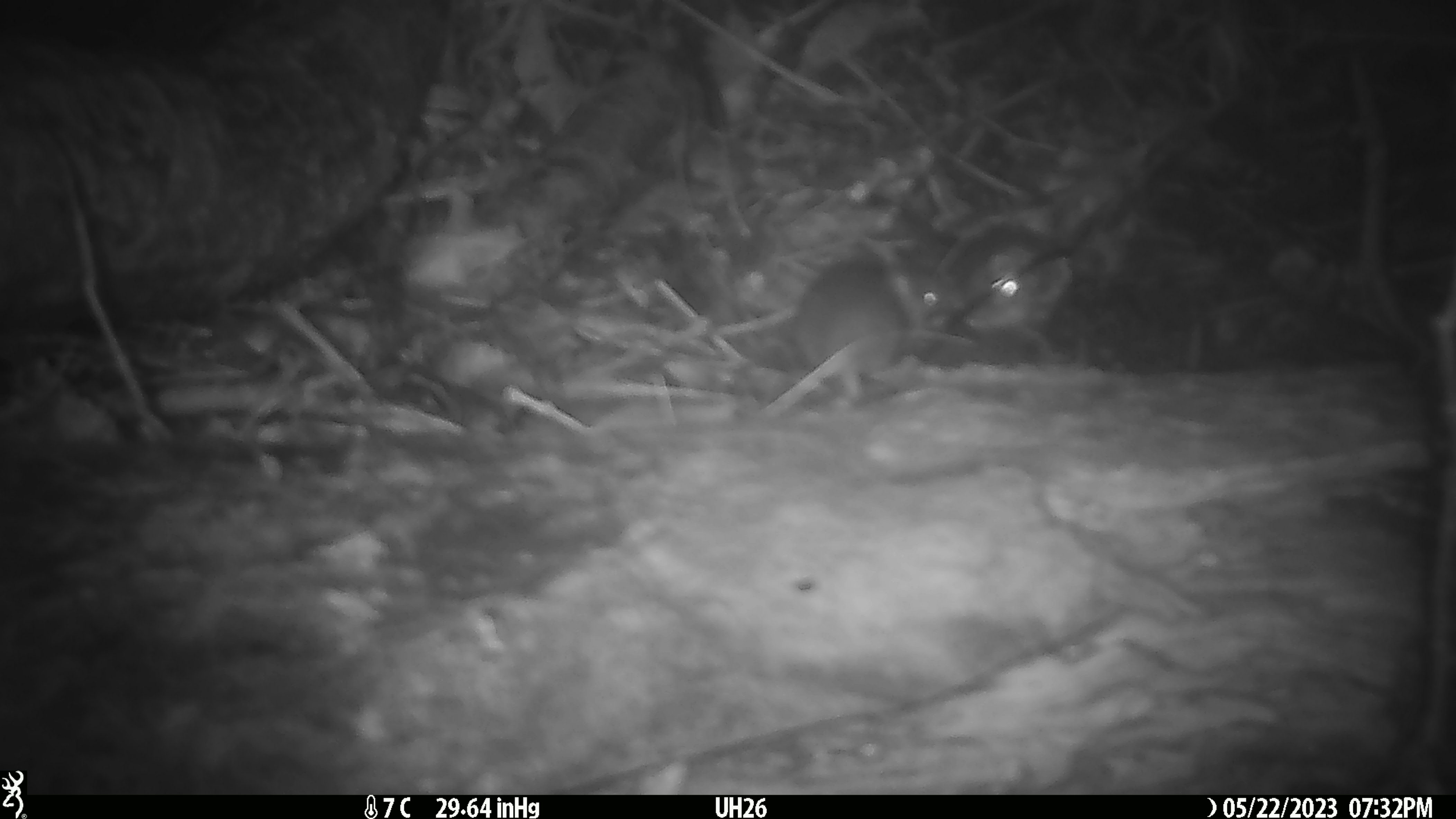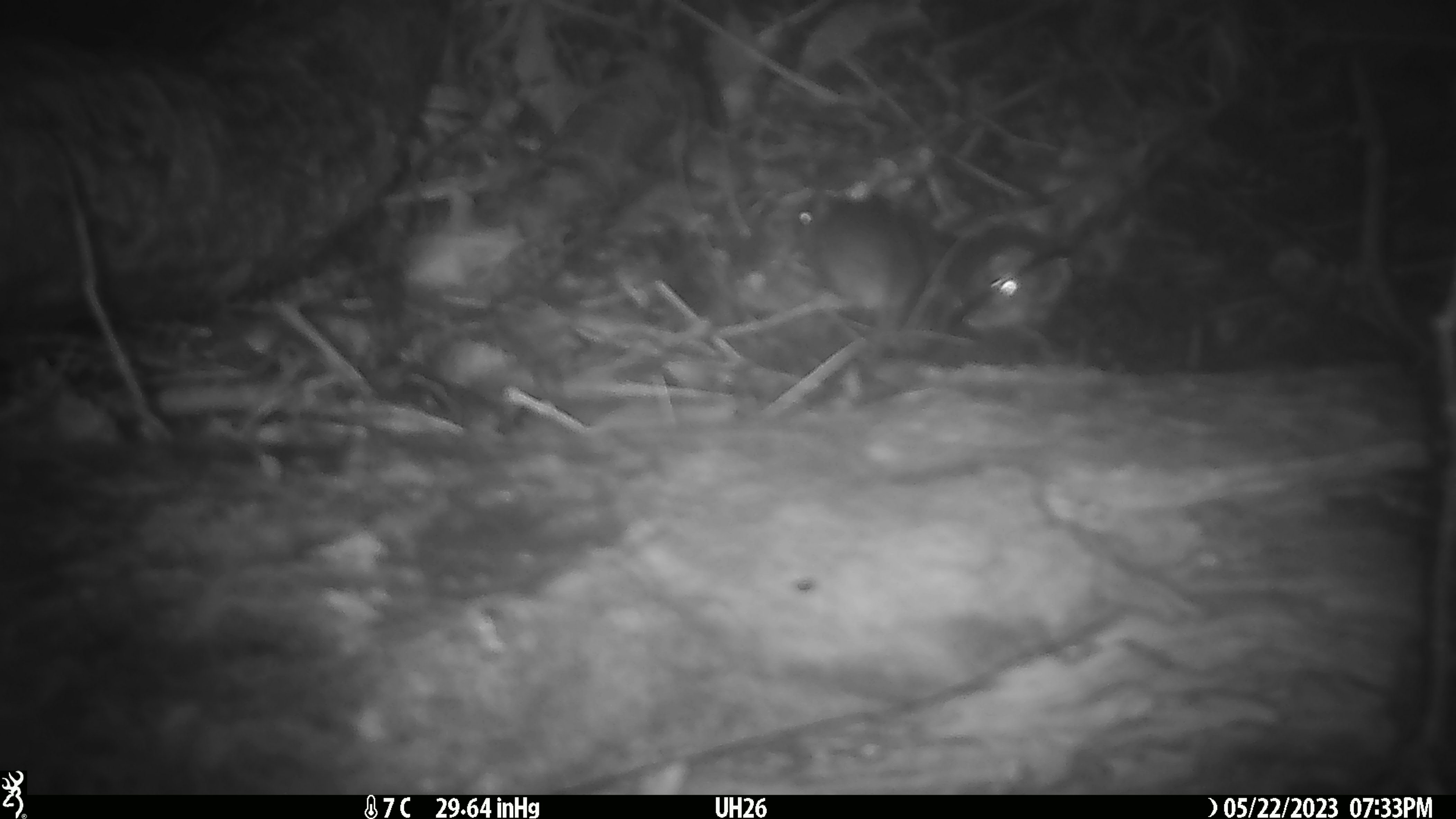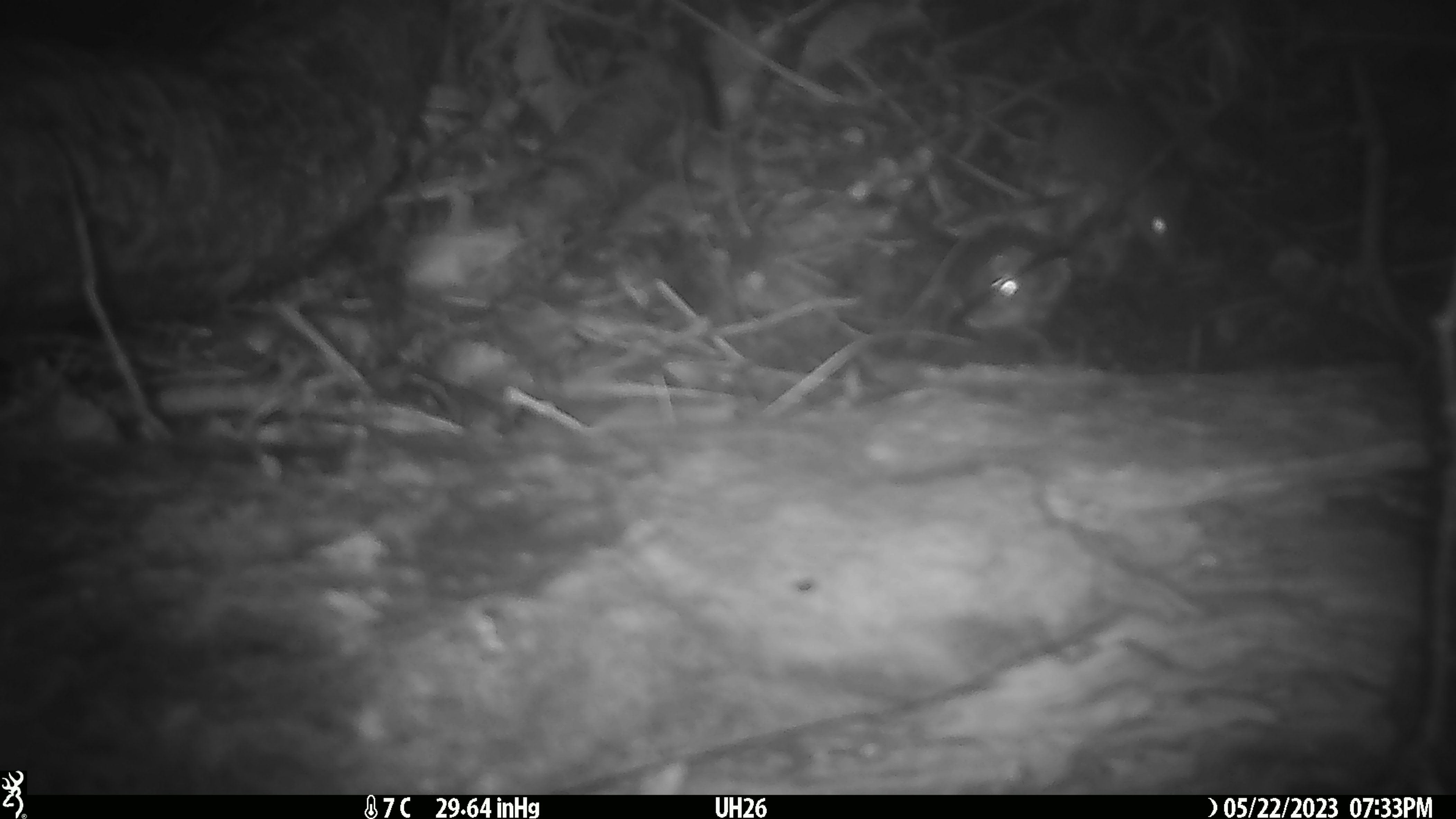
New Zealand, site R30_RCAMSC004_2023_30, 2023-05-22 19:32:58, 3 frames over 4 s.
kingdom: Animalia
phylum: Chordata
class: Mammalia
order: Rodentia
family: Muridae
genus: Mus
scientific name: Mus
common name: mouse